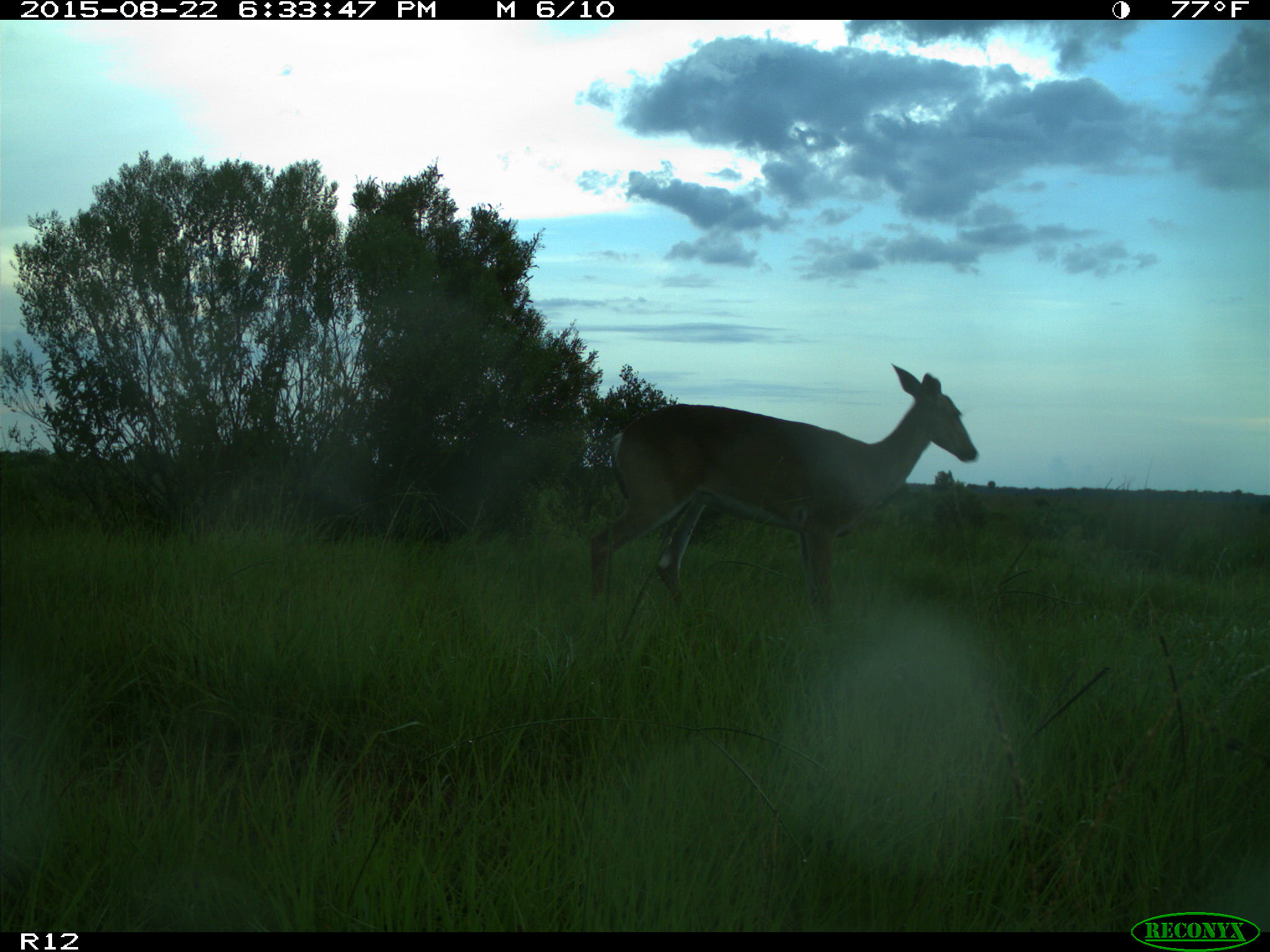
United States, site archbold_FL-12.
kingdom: Animalia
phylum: Chordata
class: Mammalia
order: Artiodactyla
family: Cervidae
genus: Odocoileus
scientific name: Odocoileus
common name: deer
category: unidentified deer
Unidentified deer (deer) (Odocoileus).